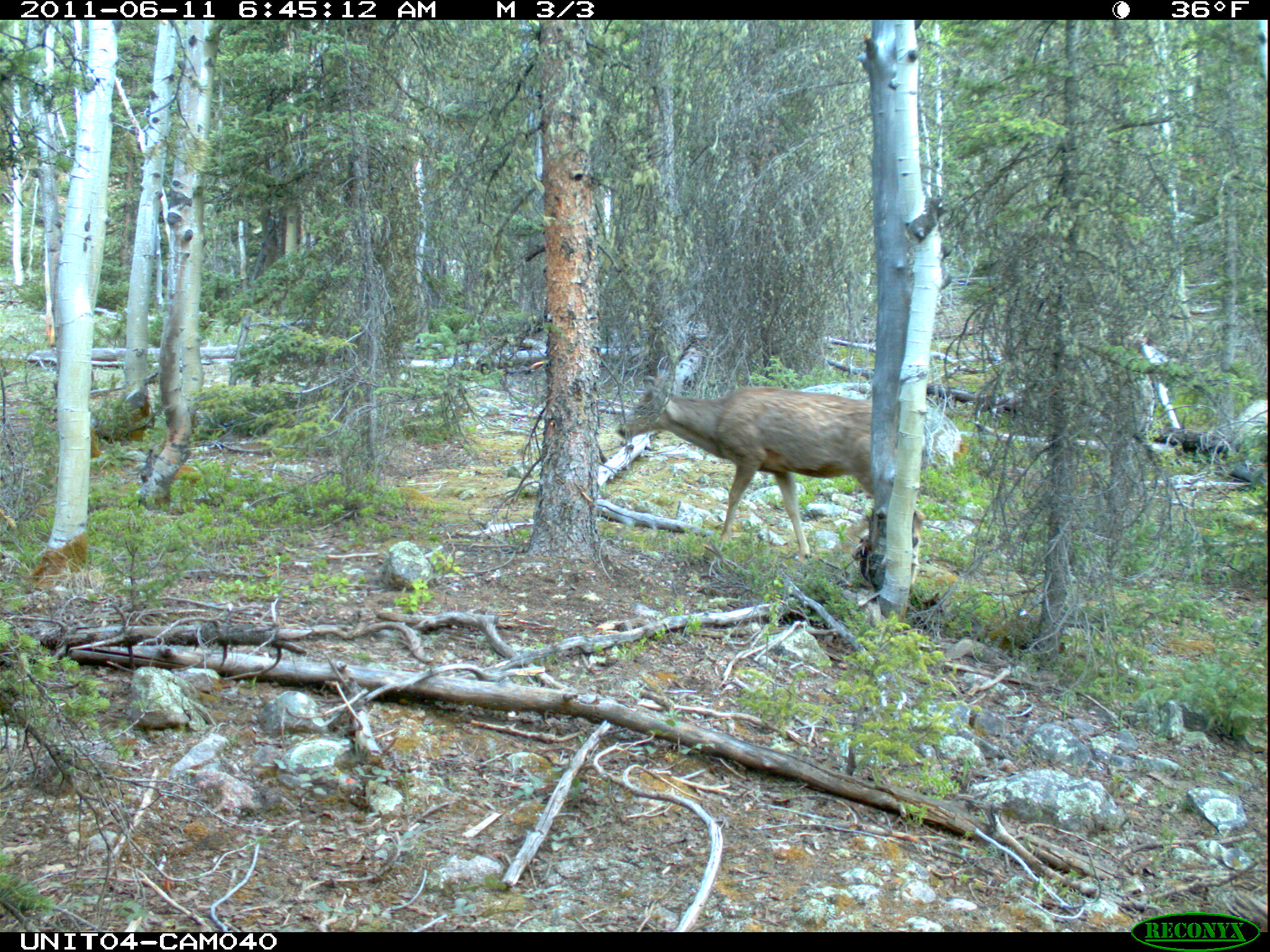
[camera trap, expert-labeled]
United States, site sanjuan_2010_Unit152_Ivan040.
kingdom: Animalia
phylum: Chordata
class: Mammalia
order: Artiodactyla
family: Cervidae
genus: Odocoileus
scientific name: Odocoileus hemionus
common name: mule deer